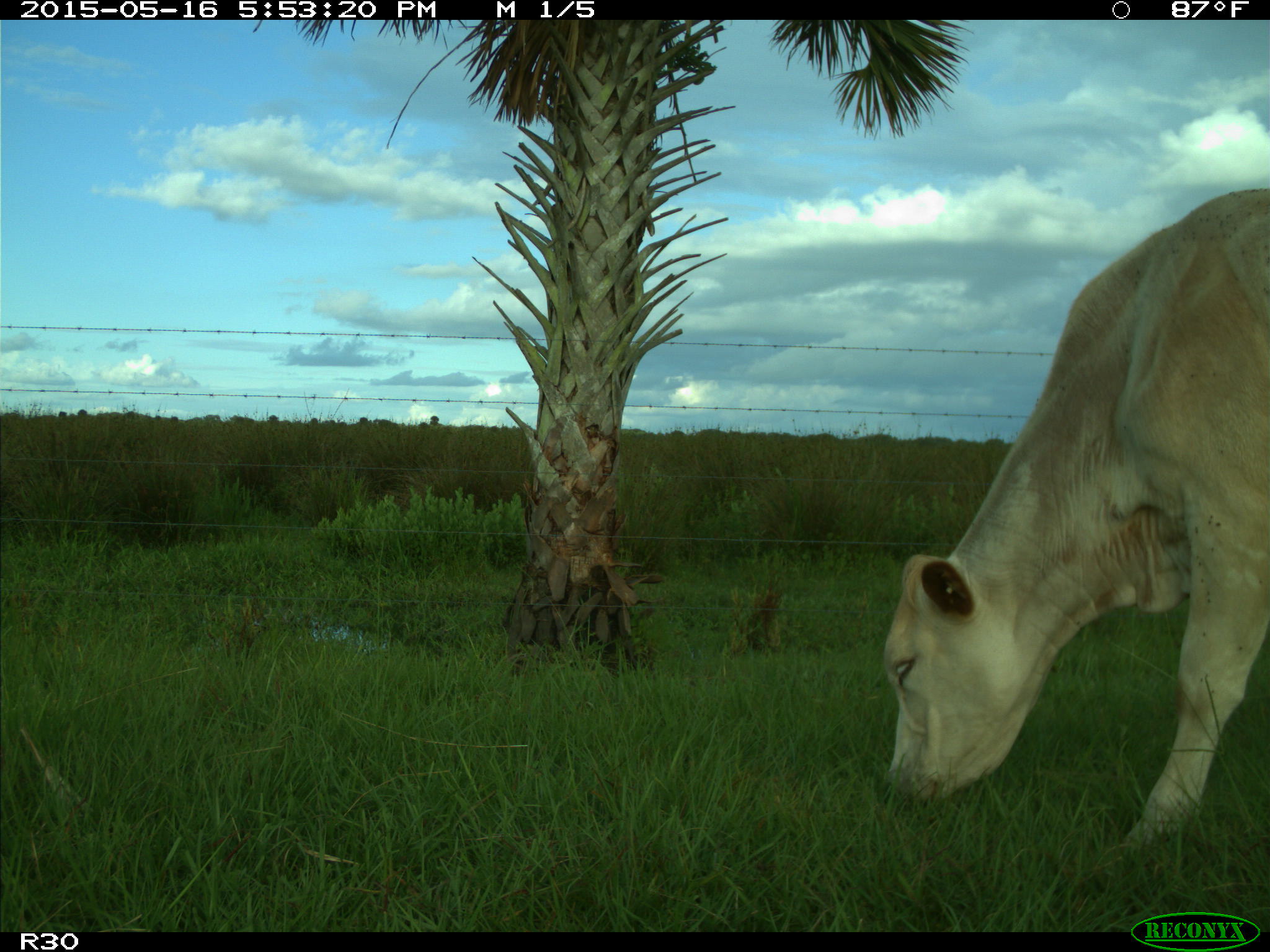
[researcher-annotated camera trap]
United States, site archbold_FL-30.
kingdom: Animalia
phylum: Chordata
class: Mammalia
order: Artiodactyla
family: Bovidae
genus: Bos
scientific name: Bos taurus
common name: domestic cow